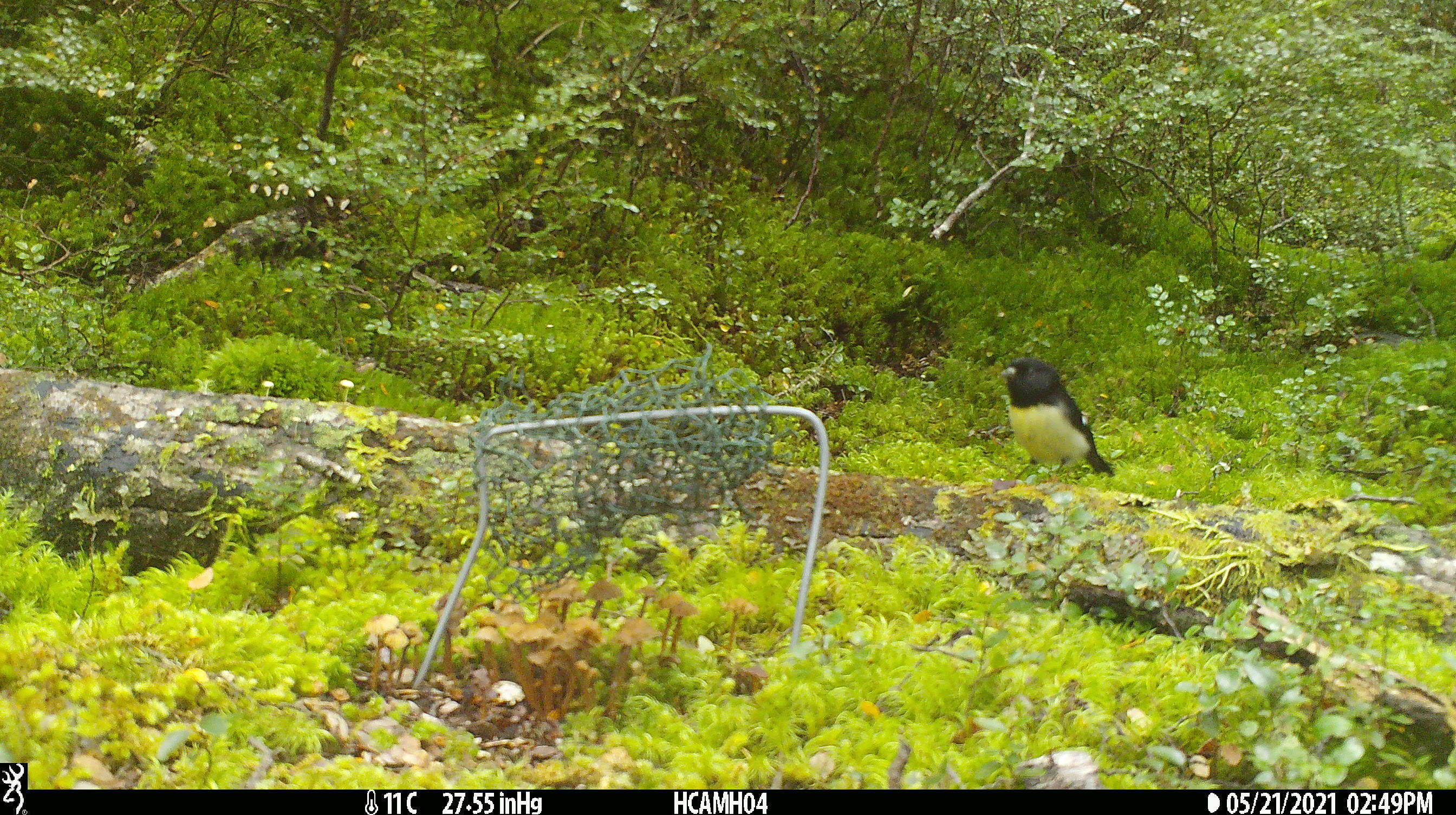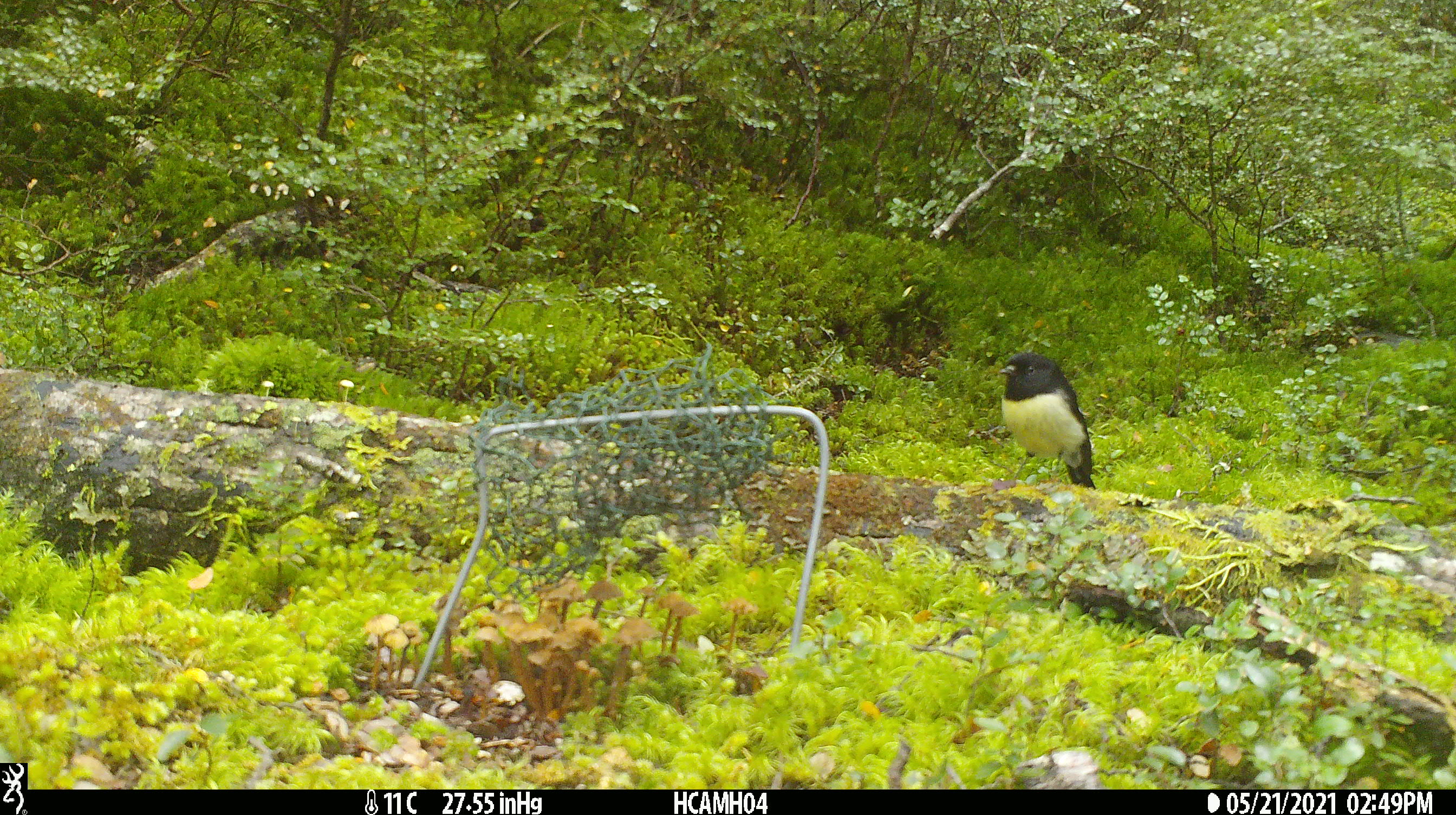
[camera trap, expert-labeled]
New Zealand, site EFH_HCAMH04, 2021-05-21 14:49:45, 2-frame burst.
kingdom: Animalia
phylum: Chordata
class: Aves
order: Passeriformes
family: Petroicidae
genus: Petroica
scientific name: Petroica macrocephala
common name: tomtit